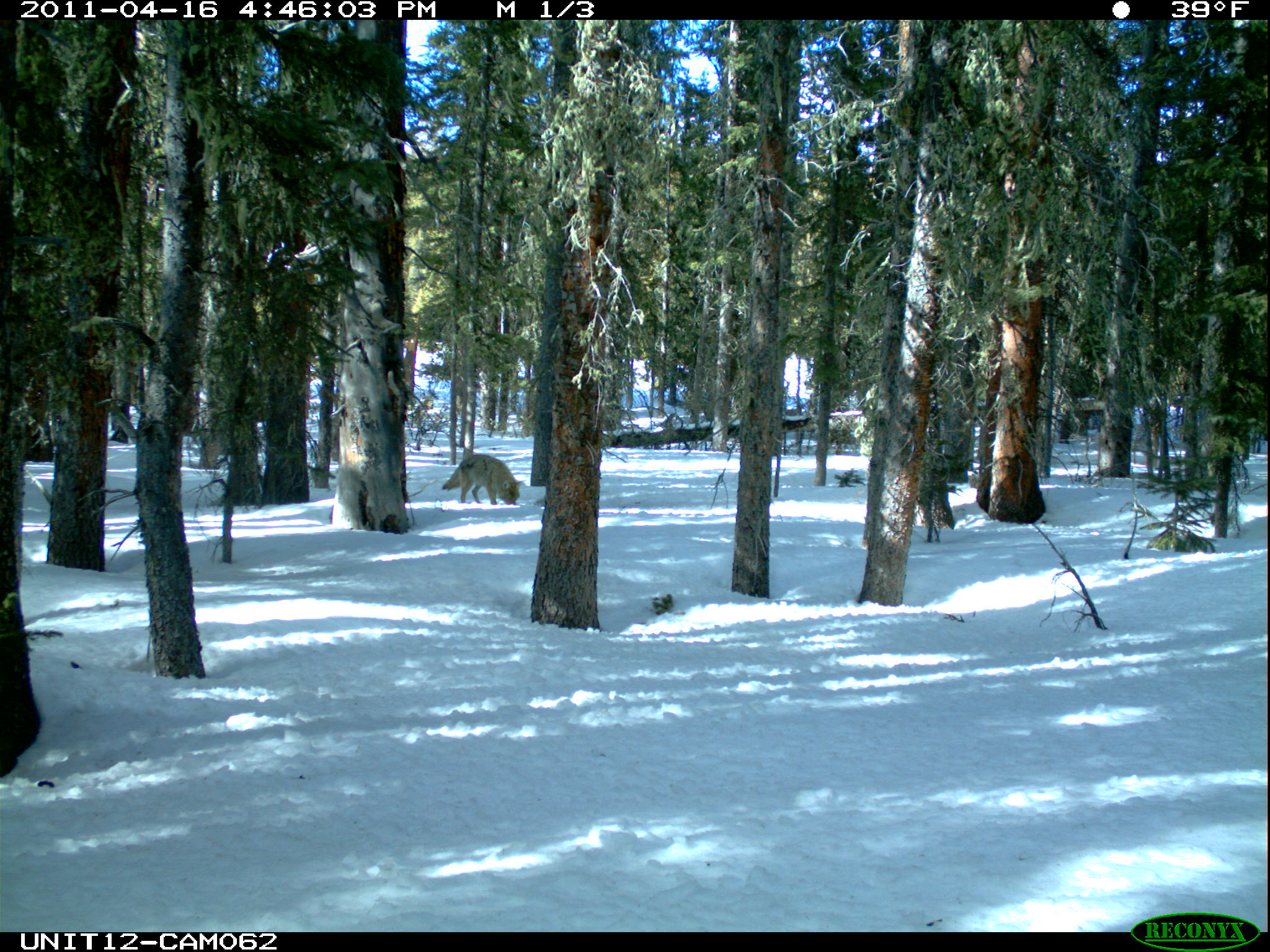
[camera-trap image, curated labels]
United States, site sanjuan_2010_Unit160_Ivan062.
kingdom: Animalia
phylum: Chordata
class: Mammalia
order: Carnivora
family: Canidae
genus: Canis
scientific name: Canis latrans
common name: coyote